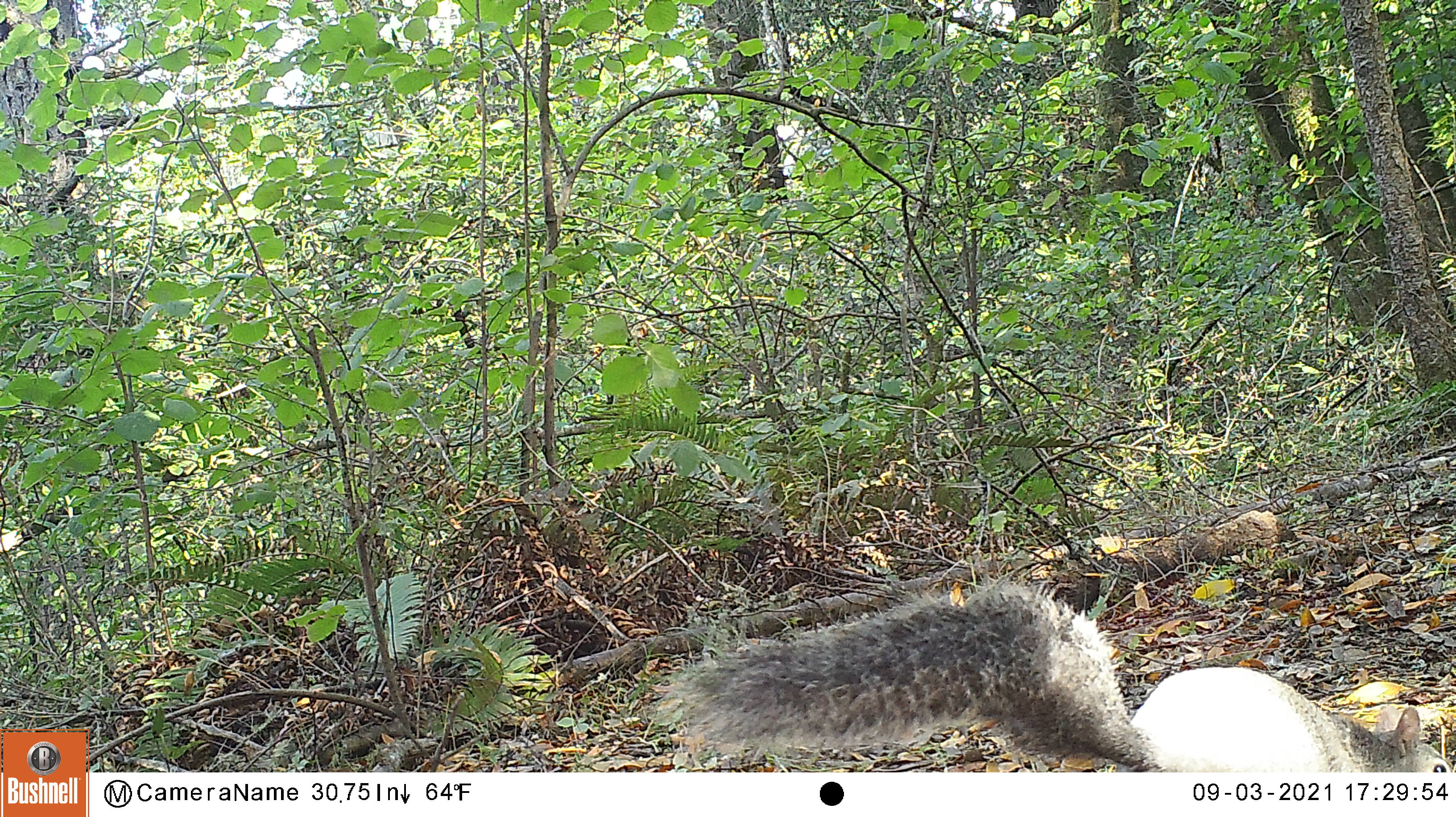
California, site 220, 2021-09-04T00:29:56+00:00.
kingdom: Animalia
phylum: Chordata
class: Mammalia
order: Rodentia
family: Sciuridae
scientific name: Sciuridae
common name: squirrel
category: unknown squirrel